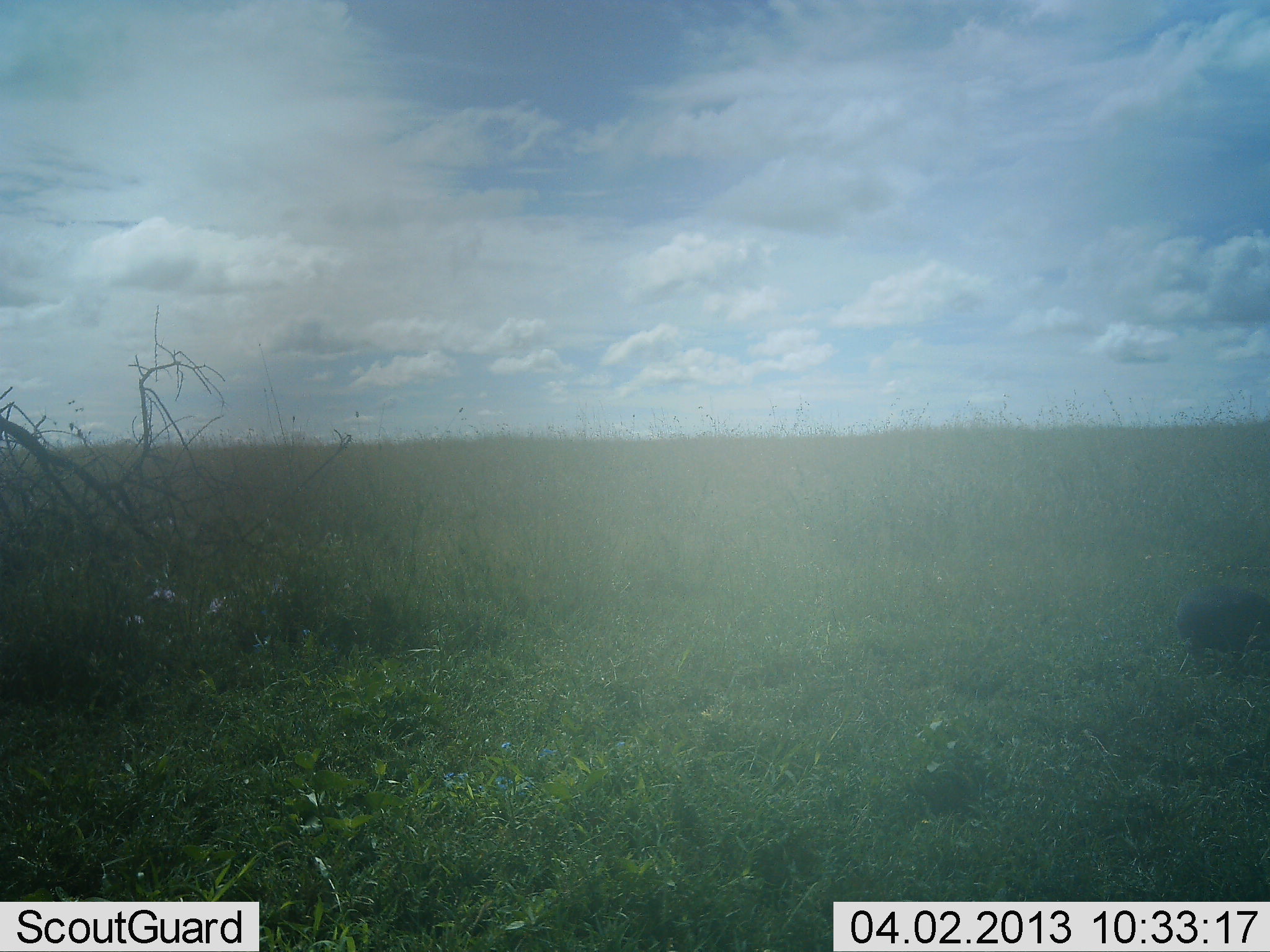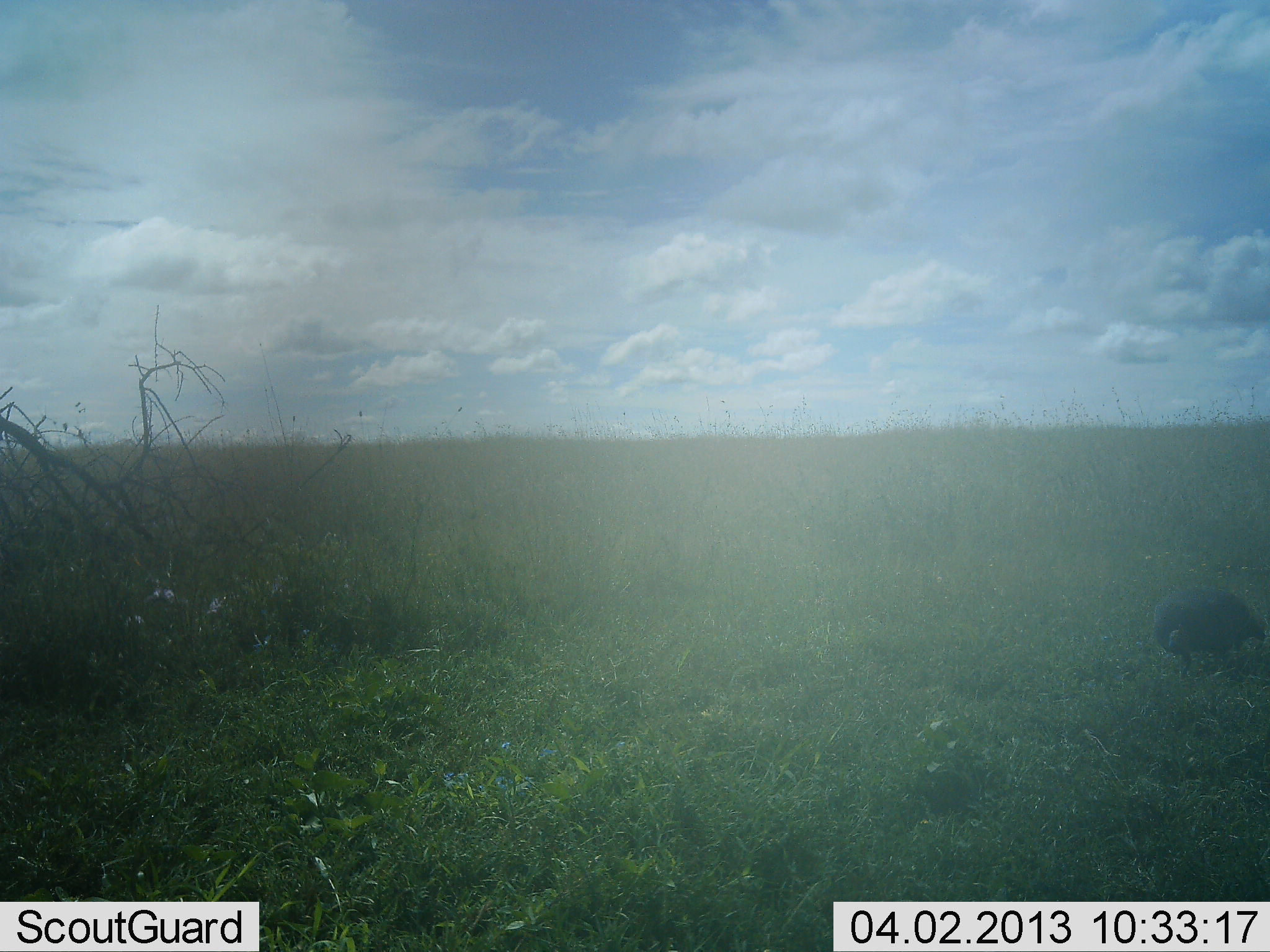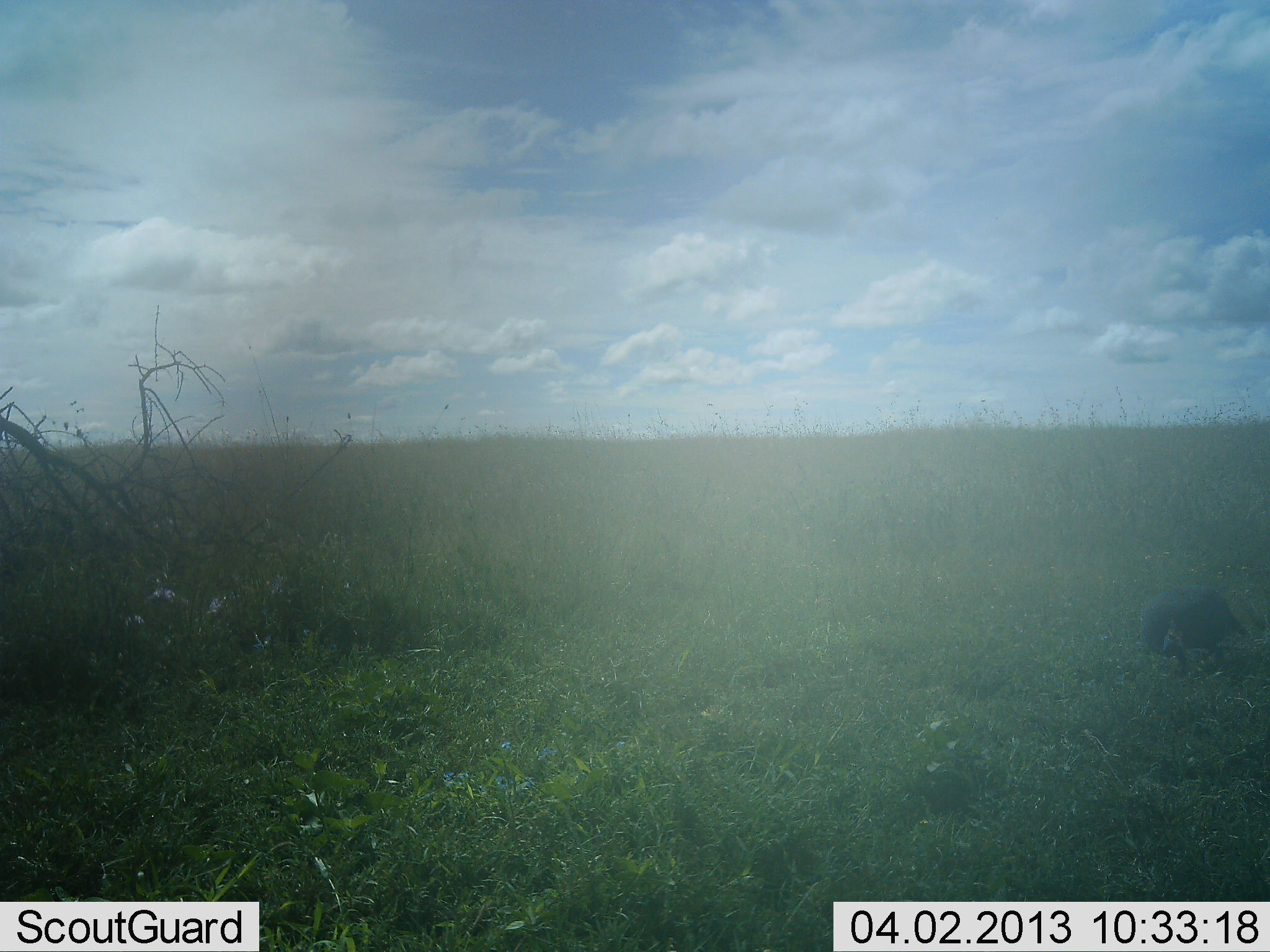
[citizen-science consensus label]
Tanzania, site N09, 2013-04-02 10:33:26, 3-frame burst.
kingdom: Animalia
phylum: Chordata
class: Aves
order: Galliformes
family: Numididae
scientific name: Numididae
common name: guinea fowl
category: guineafowl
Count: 1.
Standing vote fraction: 15%.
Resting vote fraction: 0%.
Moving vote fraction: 65%.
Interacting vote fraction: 0%.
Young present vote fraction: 0%.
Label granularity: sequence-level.